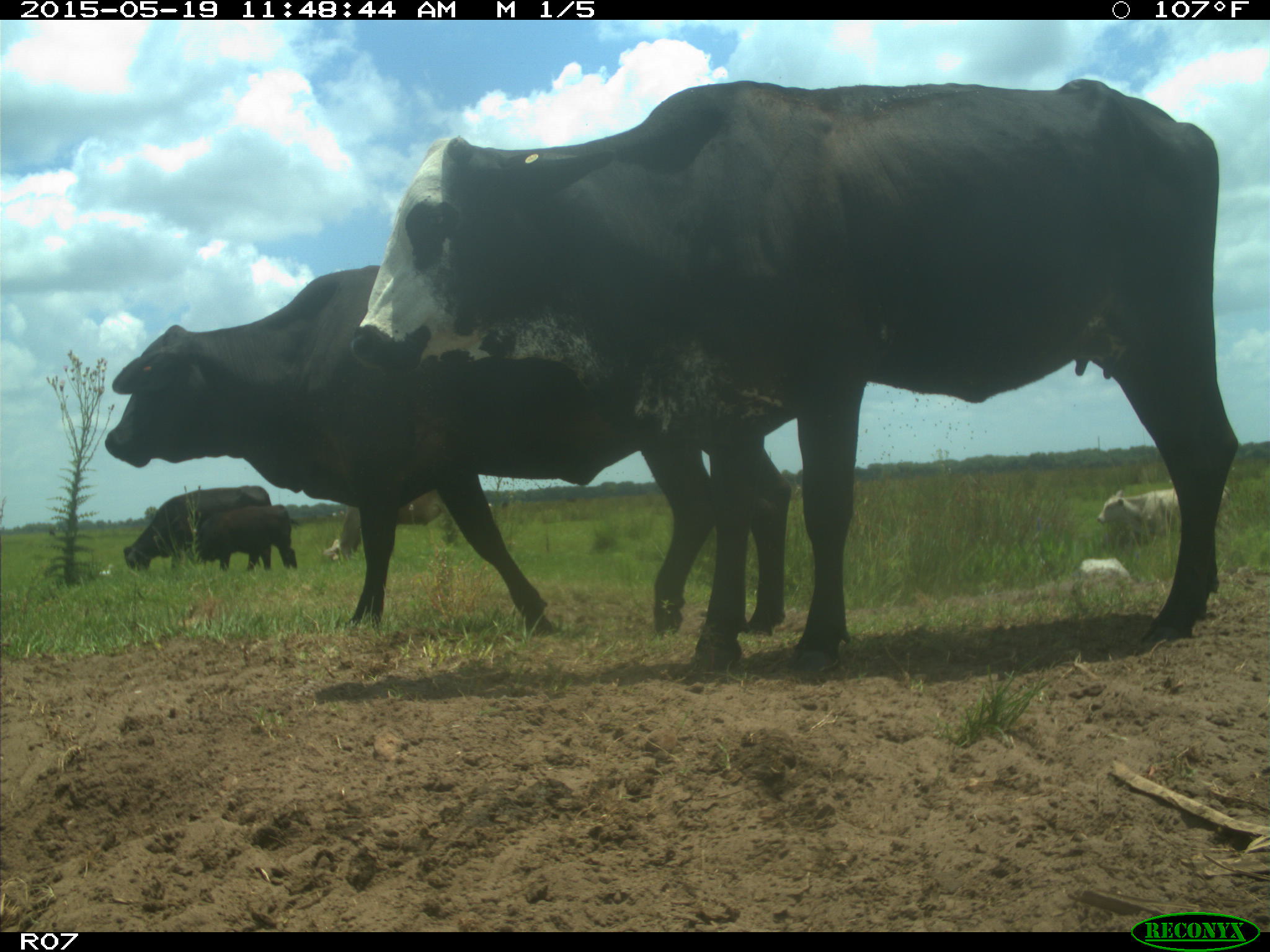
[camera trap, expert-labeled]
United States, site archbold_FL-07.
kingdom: Animalia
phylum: Chordata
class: Mammalia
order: Artiodactyla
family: Bovidae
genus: Bos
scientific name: Bos taurus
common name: domestic cow